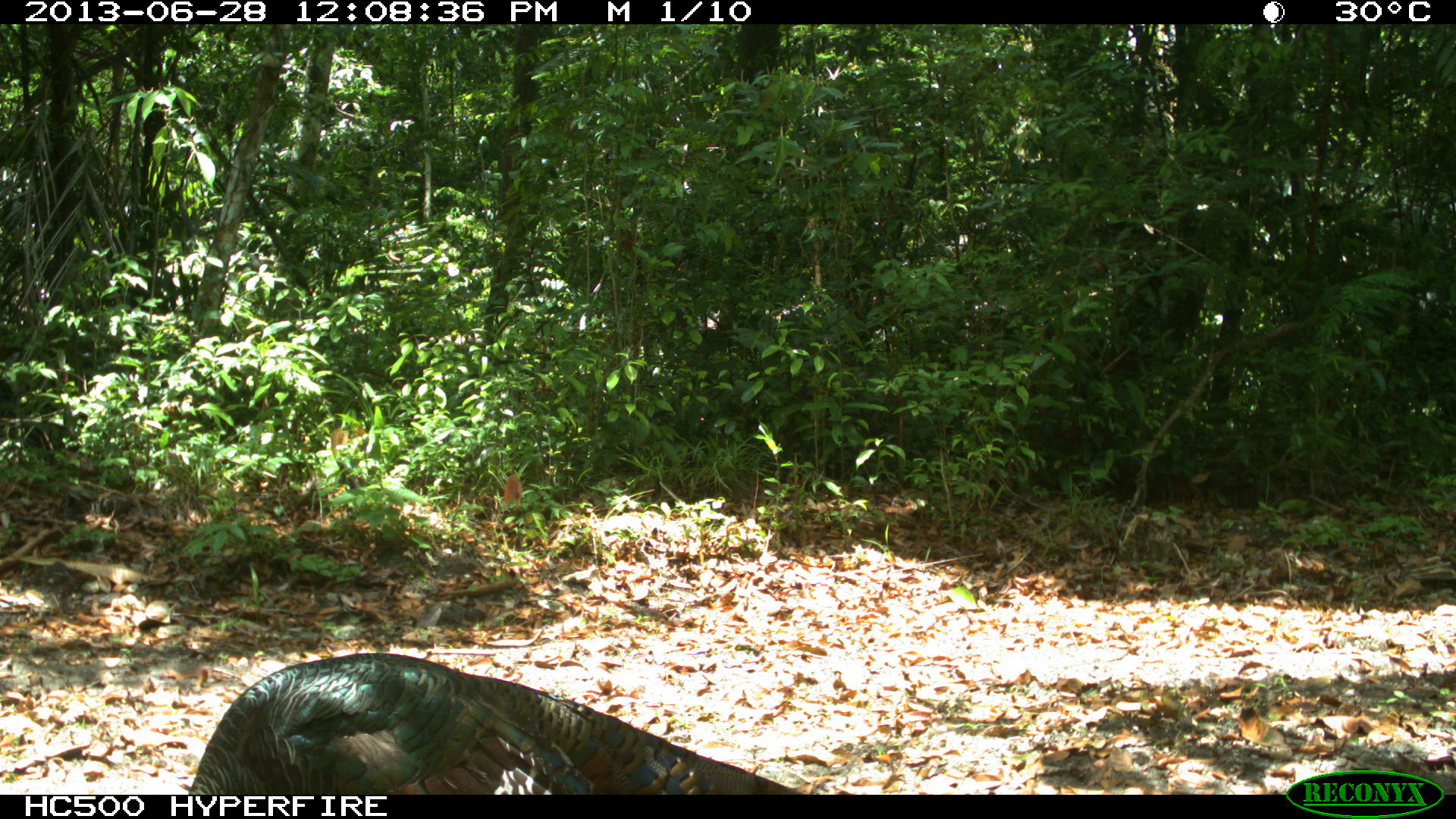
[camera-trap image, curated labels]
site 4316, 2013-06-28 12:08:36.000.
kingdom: Animalia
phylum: Chordata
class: Aves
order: Galliformes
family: Phasianidae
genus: Meleagris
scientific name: Meleagris ocellata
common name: ocellated turkey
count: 1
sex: male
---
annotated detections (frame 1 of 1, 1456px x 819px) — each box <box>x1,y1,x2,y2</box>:
meleagris ocellata: <box>187,650,820,792</box>